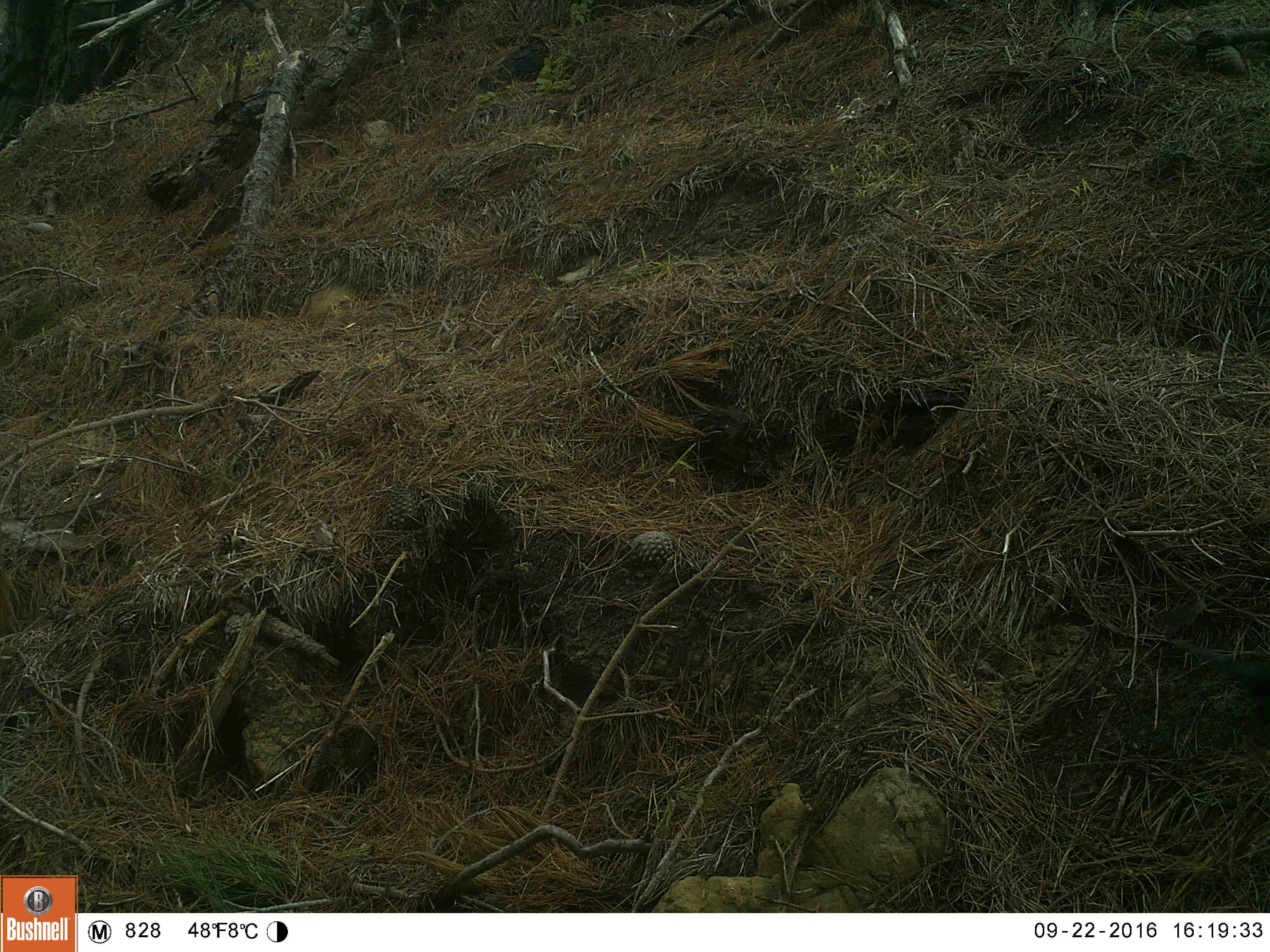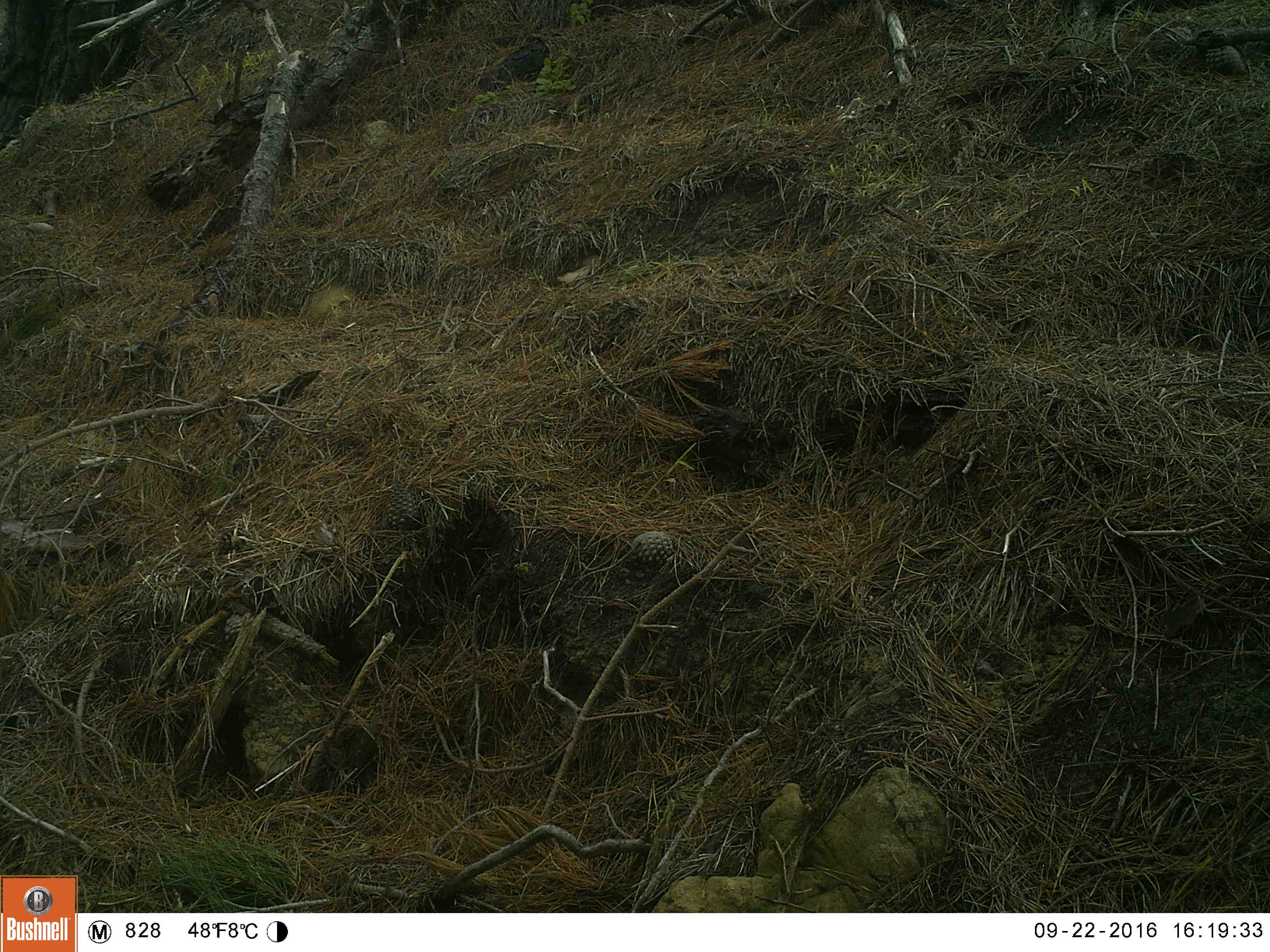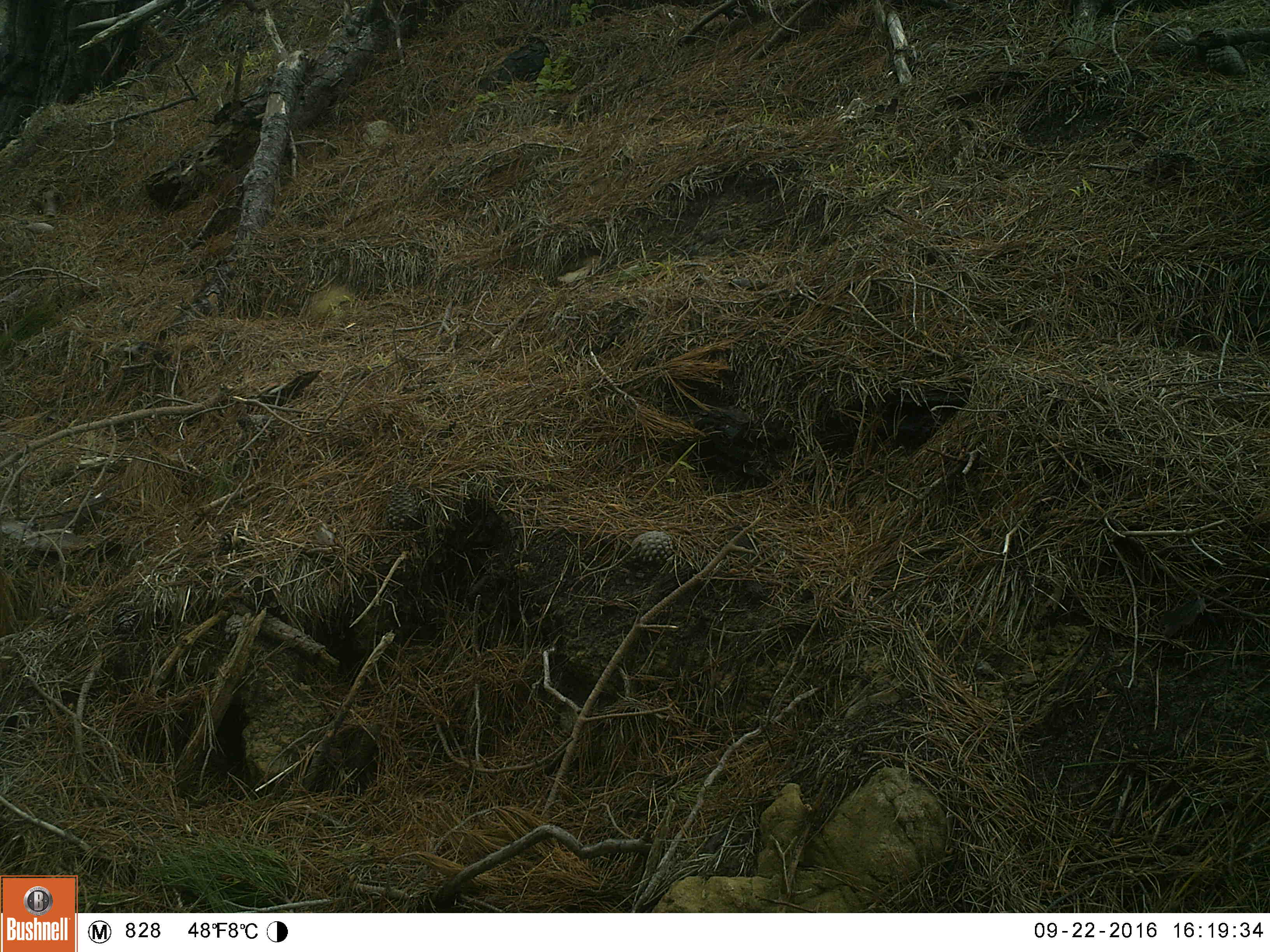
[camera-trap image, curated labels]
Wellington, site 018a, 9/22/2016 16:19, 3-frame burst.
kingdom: Animalia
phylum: Chordata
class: Aves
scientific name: Aves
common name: bird